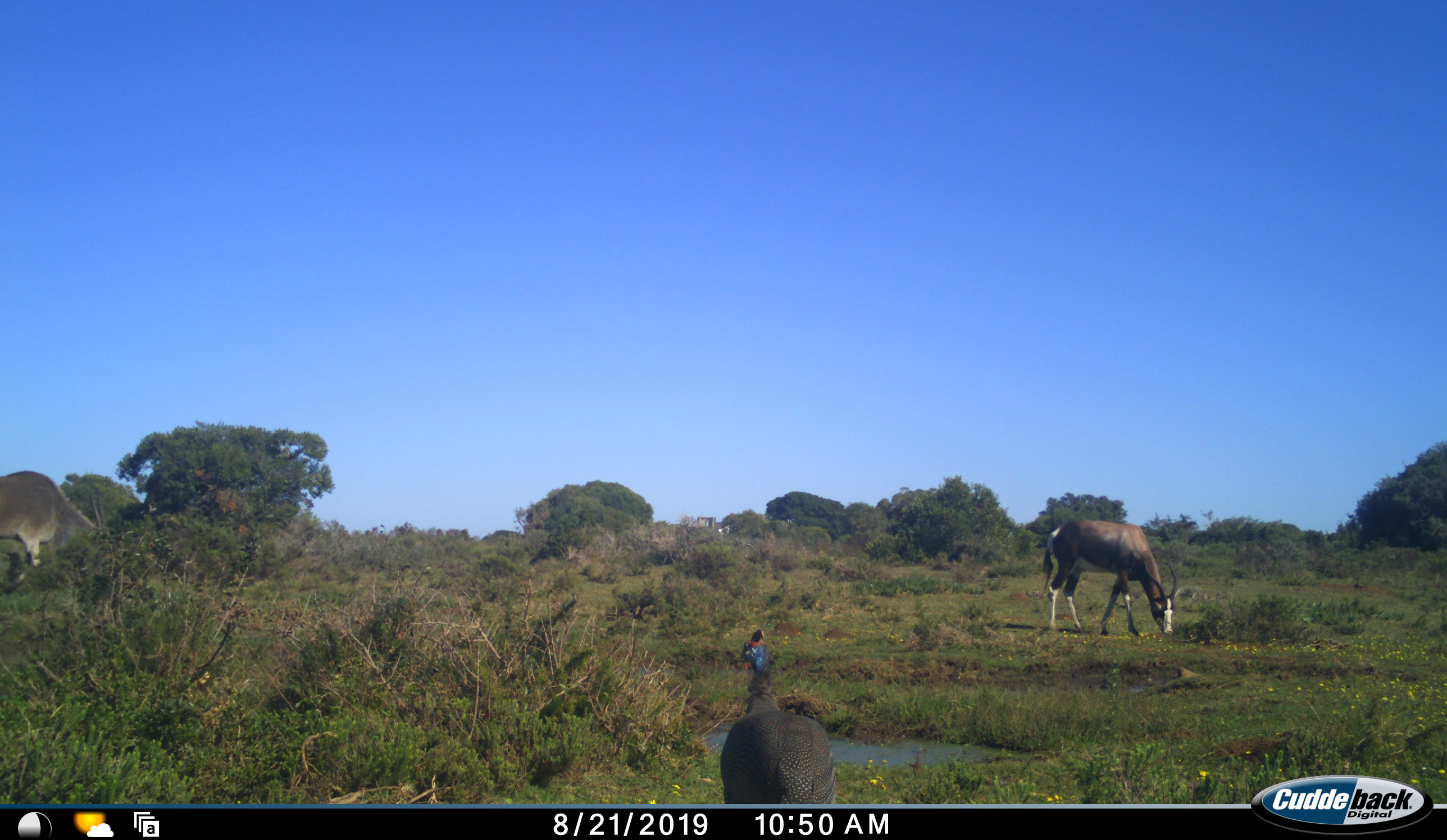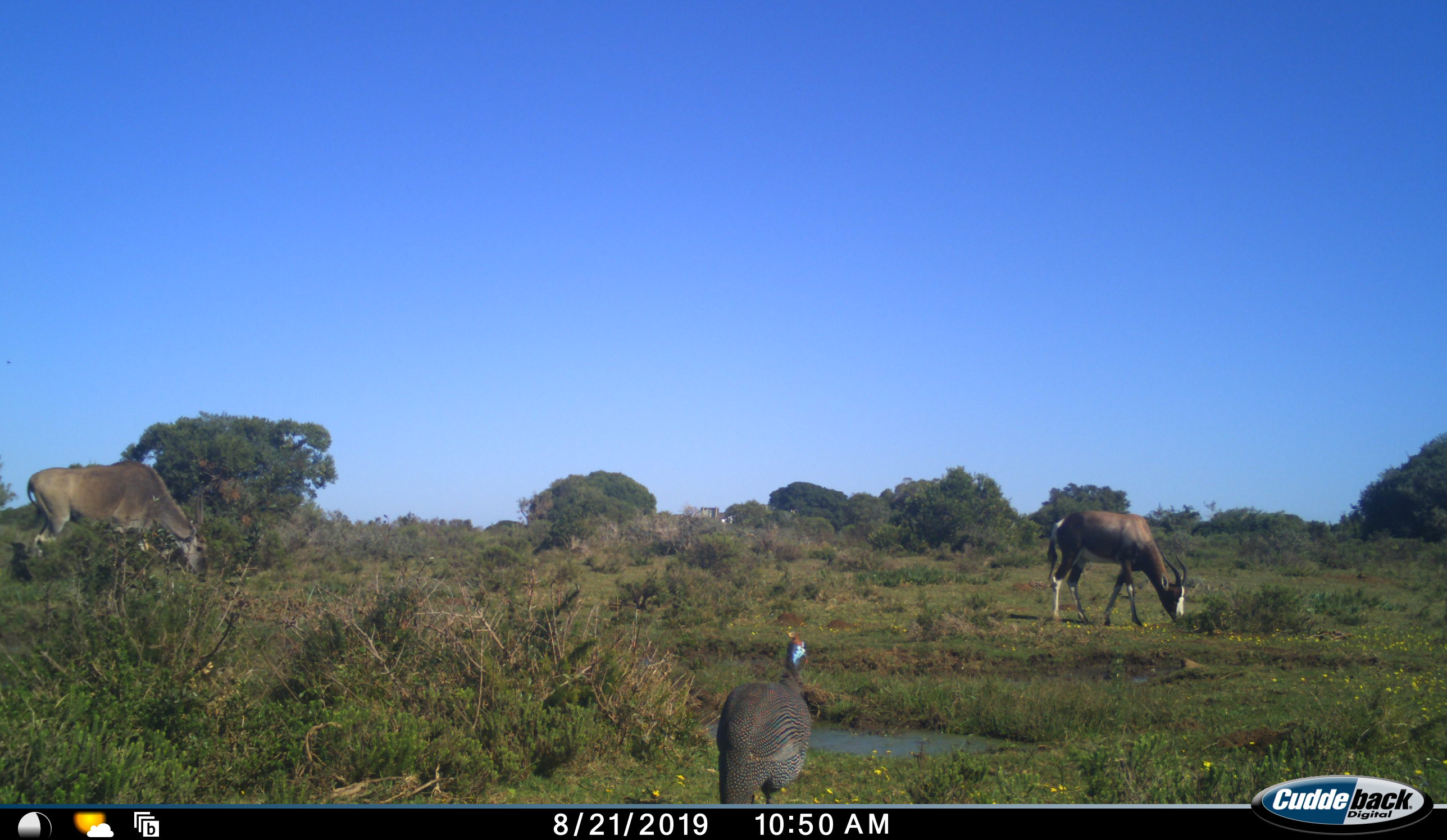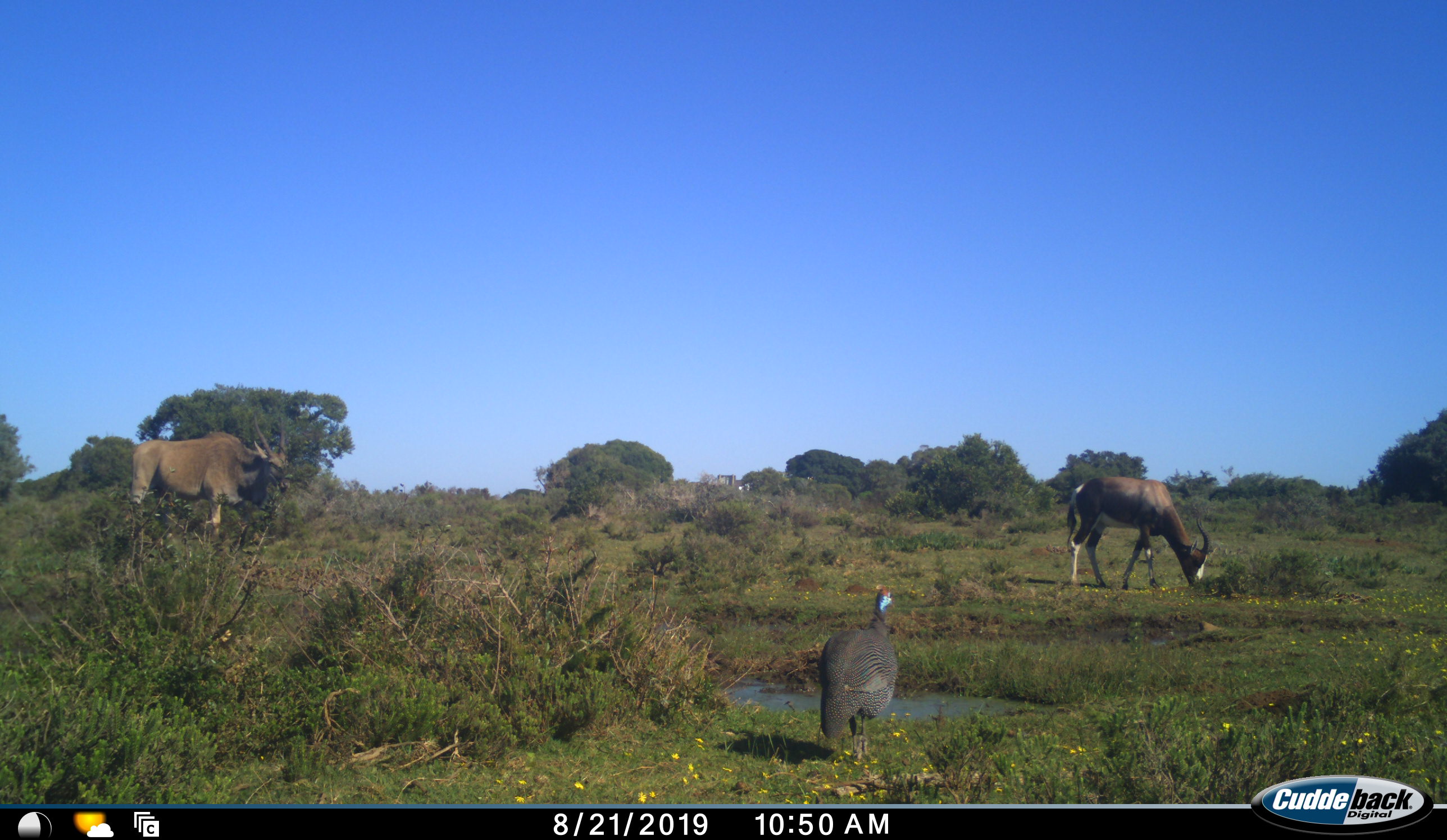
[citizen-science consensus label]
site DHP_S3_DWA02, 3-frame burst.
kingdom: Animalia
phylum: Chordata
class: Aves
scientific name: Aves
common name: bird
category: birdother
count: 1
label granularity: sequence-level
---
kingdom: Animalia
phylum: Chordata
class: Mammalia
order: Artiodactyla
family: Bovidae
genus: Damaliscus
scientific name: Damaliscus pygargus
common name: bontebok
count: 1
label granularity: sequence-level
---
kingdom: Animalia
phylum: Chordata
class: Mammalia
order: Artiodactyla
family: Bovidae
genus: Tragelaphus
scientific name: Tragelaphus oryx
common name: eland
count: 1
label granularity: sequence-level